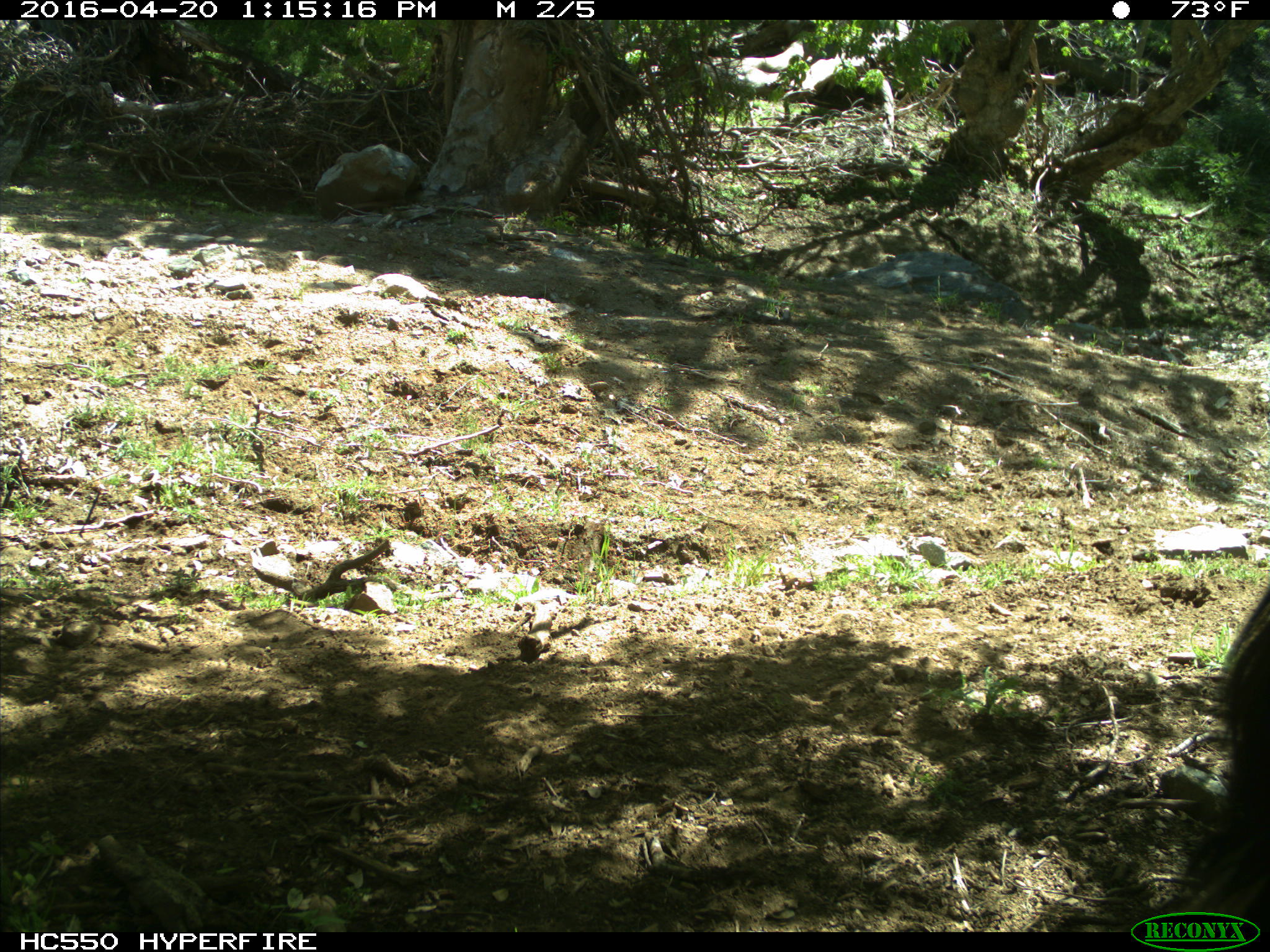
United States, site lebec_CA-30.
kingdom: Animalia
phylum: Chordata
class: Mammalia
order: Artiodactyla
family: Bovidae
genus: Bos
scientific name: Bos taurus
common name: domestic cow